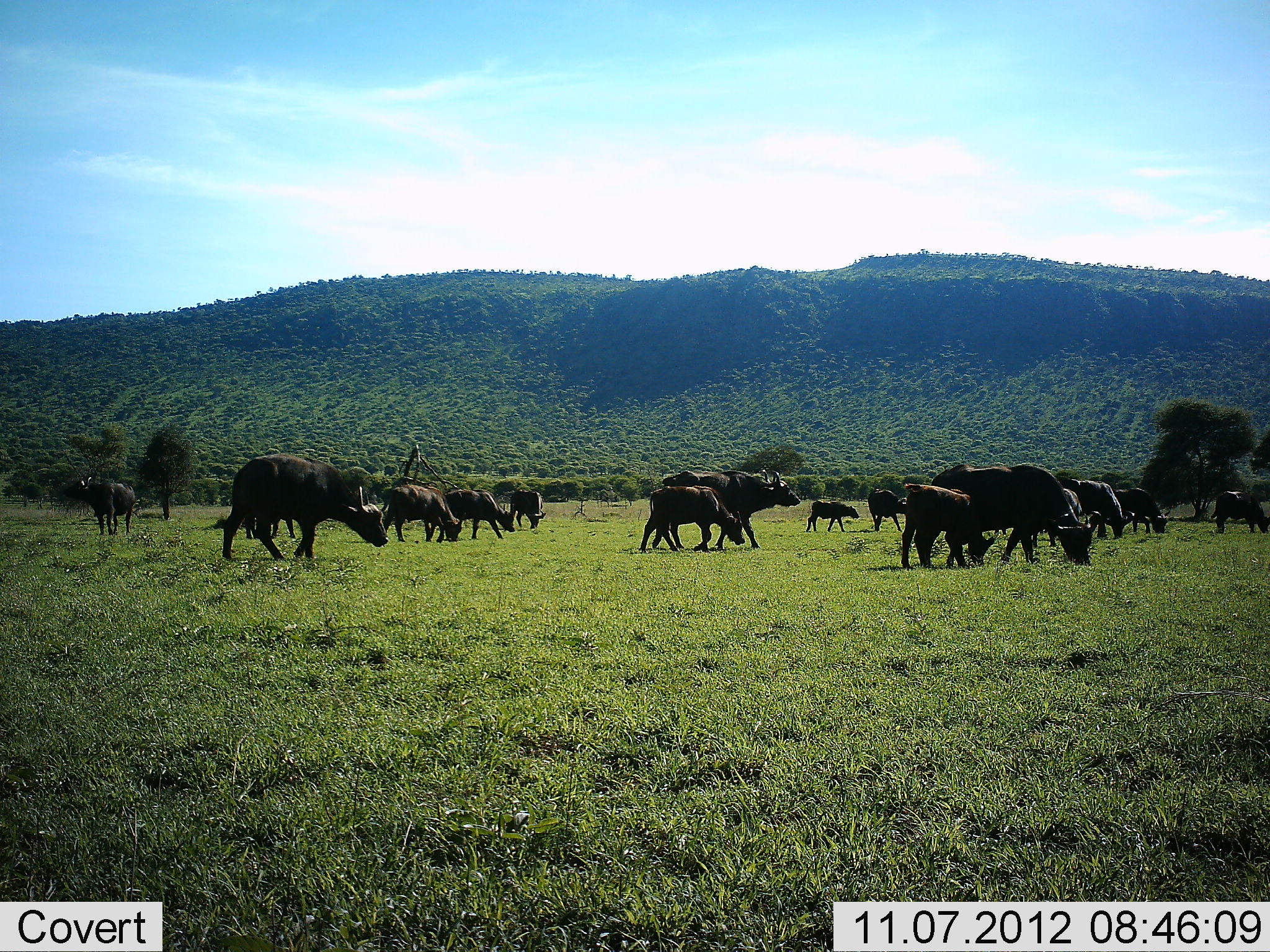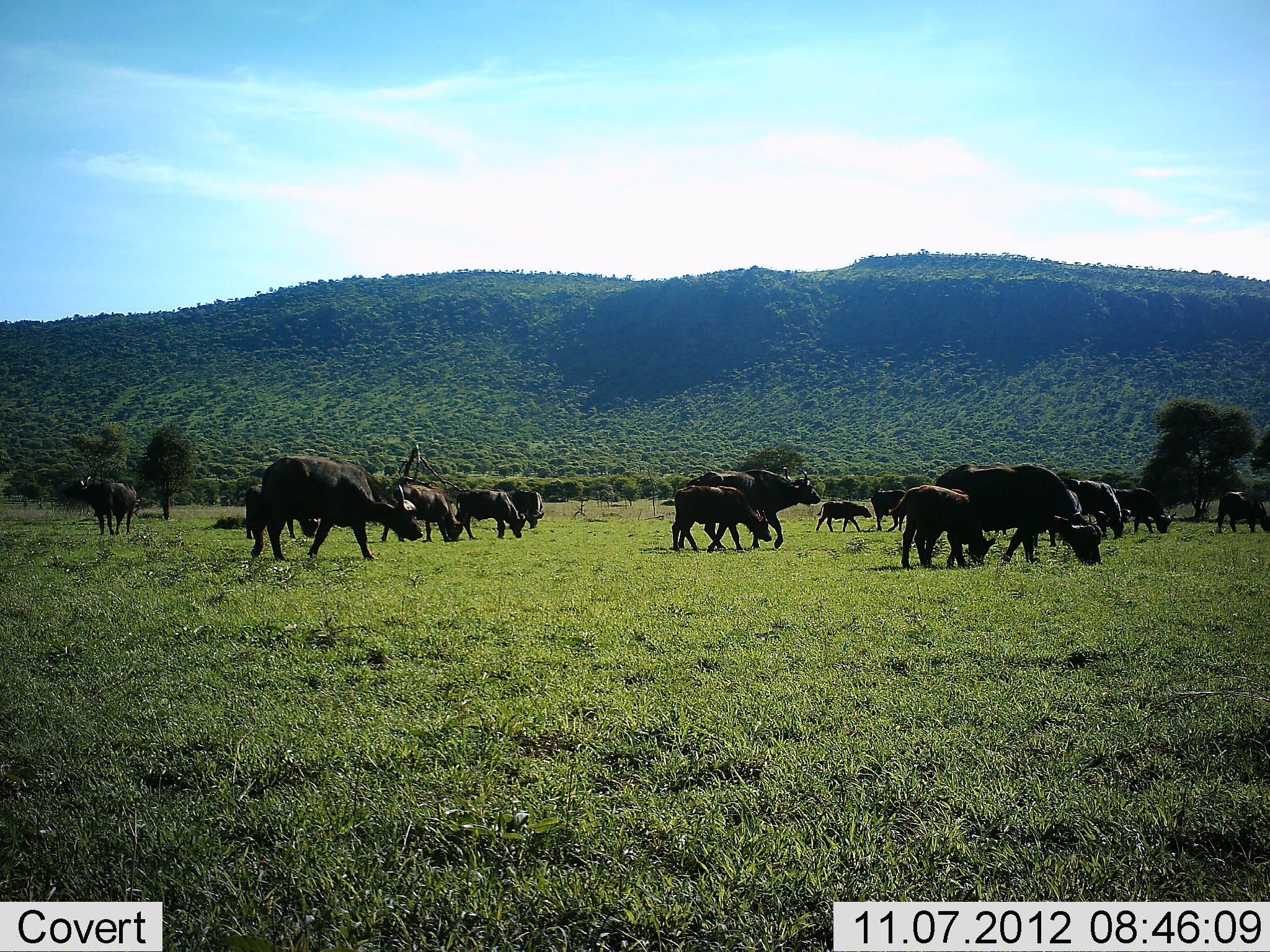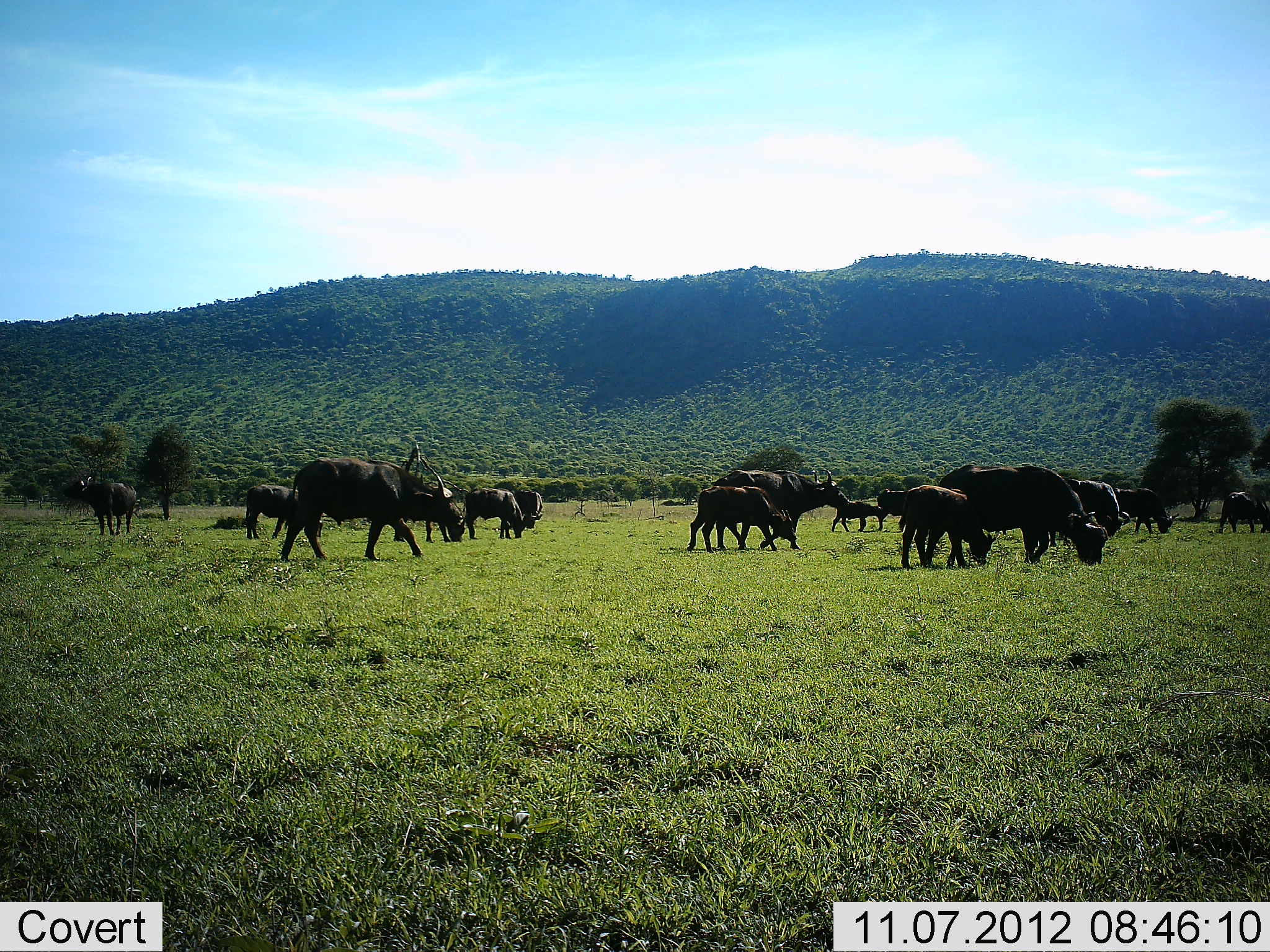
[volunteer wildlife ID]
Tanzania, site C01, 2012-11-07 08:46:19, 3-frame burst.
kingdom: Animalia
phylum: Chordata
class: Mammalia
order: Artiodactyla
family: Bovidae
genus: Syncerus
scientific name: Syncerus caffer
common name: cape buffalo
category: buffalo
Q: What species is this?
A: Buffalo (cape buffalo) (Syncerus caffer).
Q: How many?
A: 11-50.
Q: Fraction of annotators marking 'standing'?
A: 30%.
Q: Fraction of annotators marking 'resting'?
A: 0%.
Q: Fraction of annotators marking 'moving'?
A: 80%.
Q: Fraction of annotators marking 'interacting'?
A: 0%.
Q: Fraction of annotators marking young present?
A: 70%.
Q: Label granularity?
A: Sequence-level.